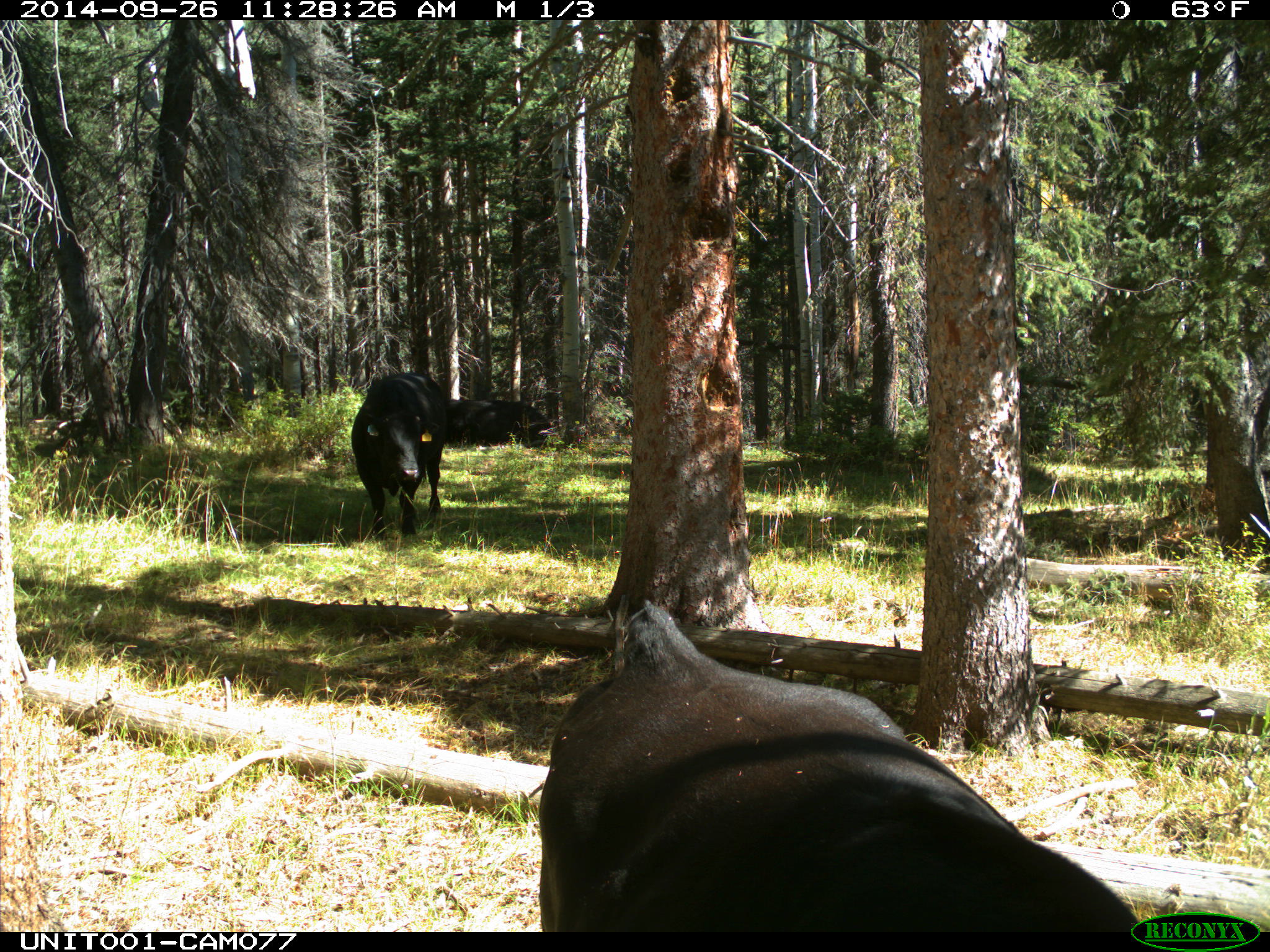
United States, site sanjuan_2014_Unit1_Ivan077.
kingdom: Animalia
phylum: Chordata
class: Mammalia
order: Artiodactyla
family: Bovidae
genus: Bos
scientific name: Bos taurus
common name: domestic cow